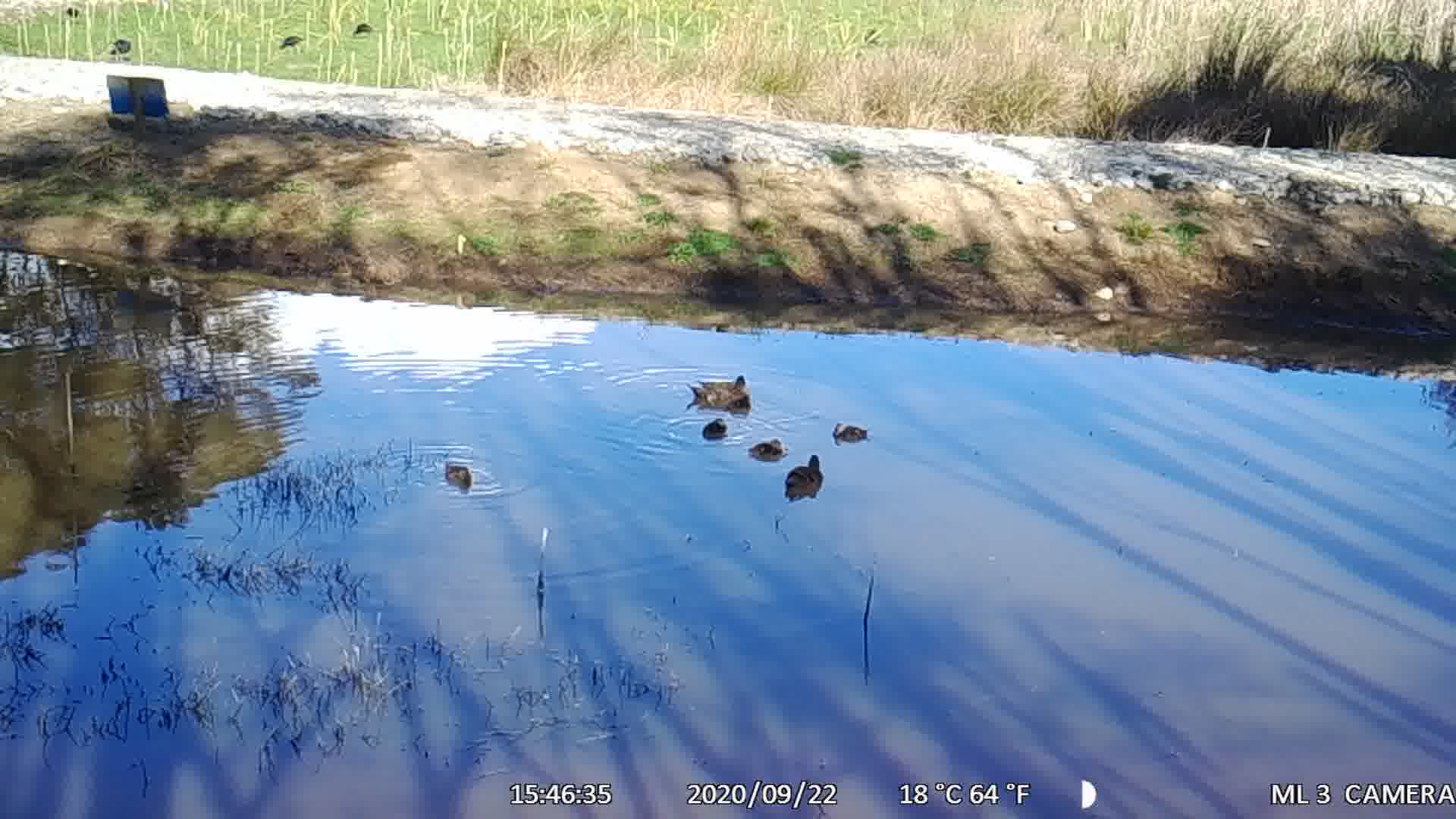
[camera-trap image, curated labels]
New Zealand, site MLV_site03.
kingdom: Animalia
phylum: Chordata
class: Aves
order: Anseriformes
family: Anatidae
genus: Anas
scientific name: Anas chlorotis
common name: brown teal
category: pateke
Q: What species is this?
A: Pateke (brown teal) (Anas chlorotis).